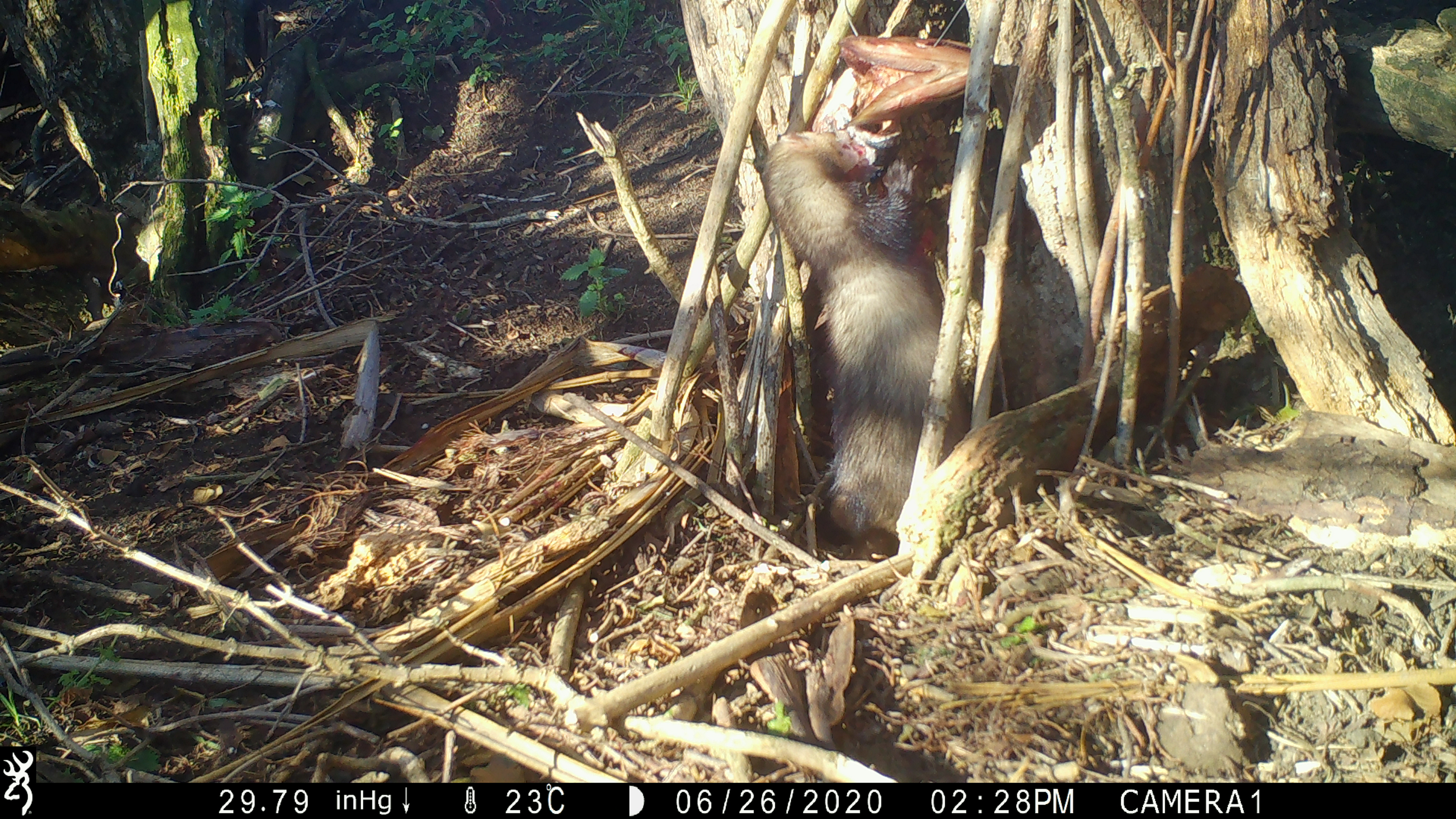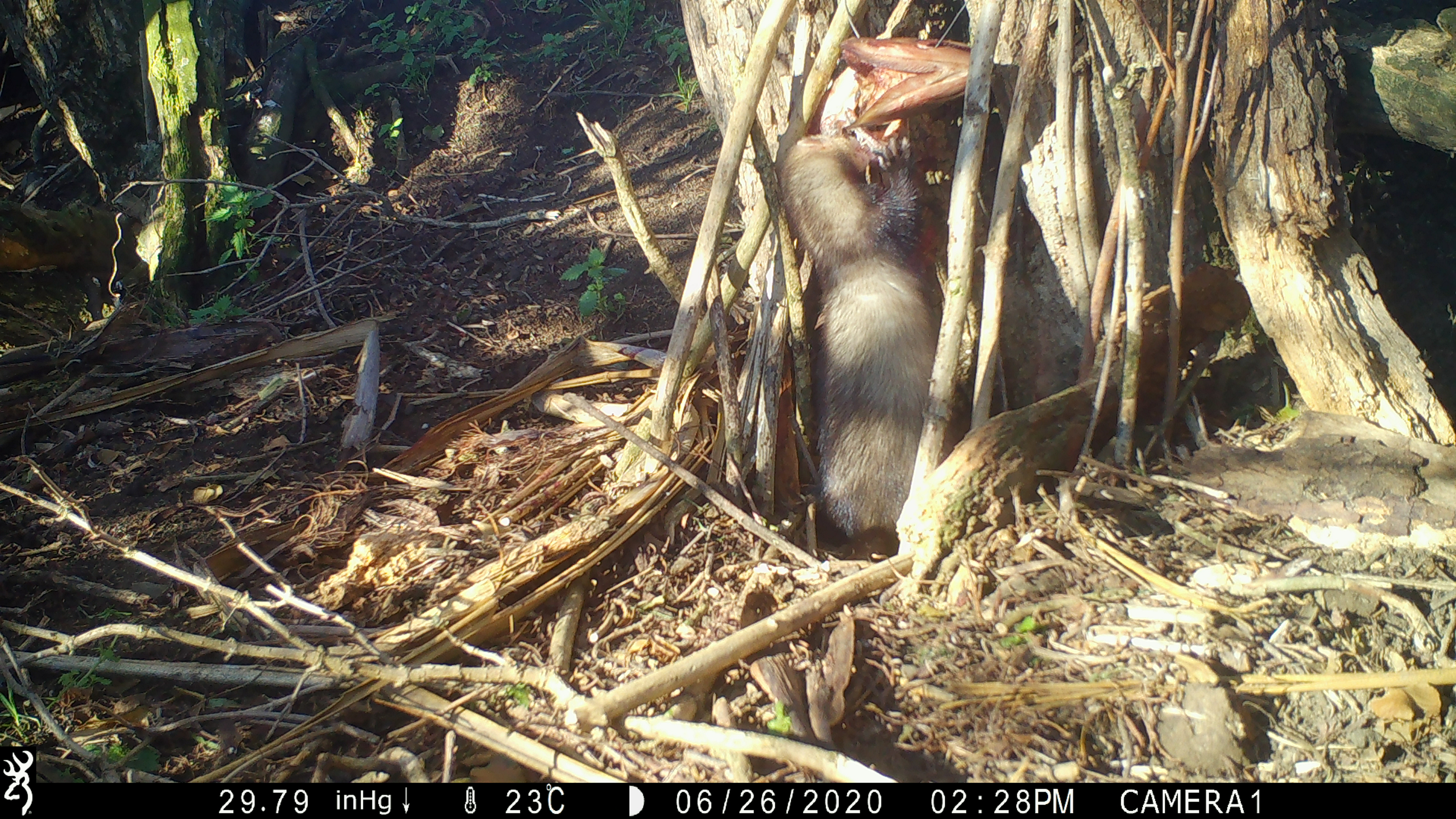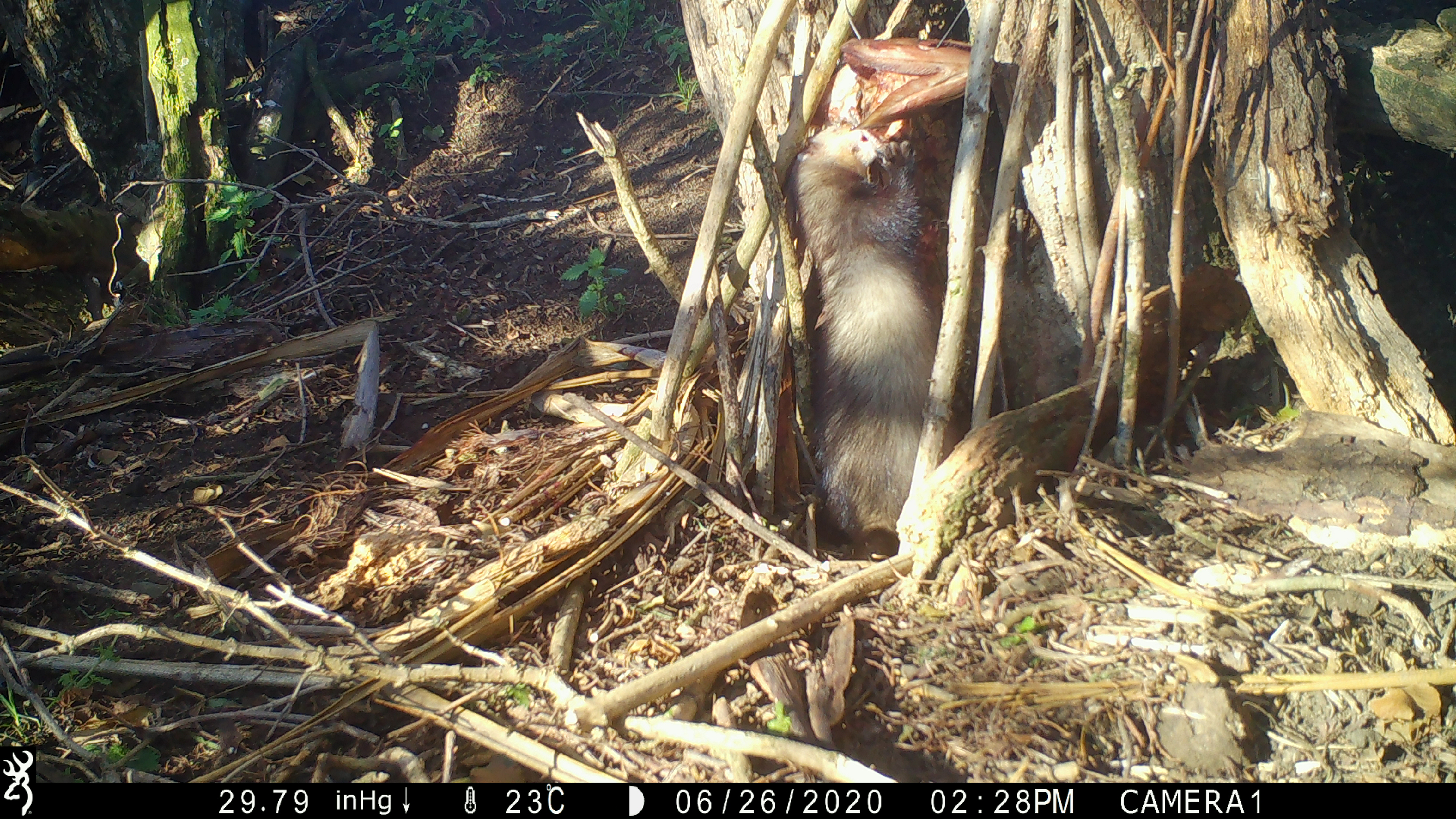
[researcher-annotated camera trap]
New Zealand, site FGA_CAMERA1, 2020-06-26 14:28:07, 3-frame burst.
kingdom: Animalia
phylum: Chordata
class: Mammalia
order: Carnivora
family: Mustelidae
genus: Mustela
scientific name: Mustela furo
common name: ferret